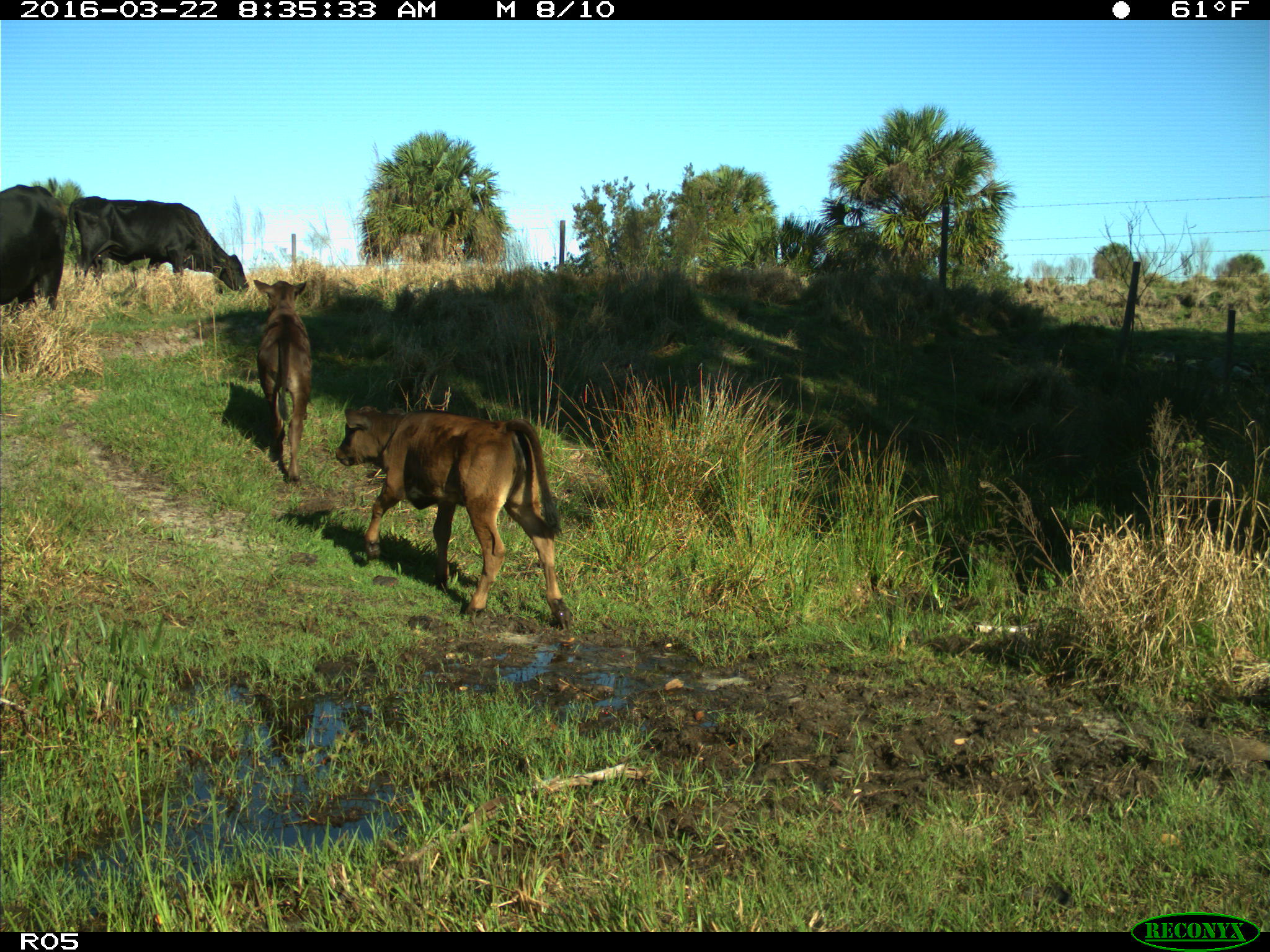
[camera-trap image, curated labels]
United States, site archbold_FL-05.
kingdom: Animalia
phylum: Chordata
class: Mammalia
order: Artiodactyla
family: Bovidae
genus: Bos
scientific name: Bos taurus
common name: domestic cow